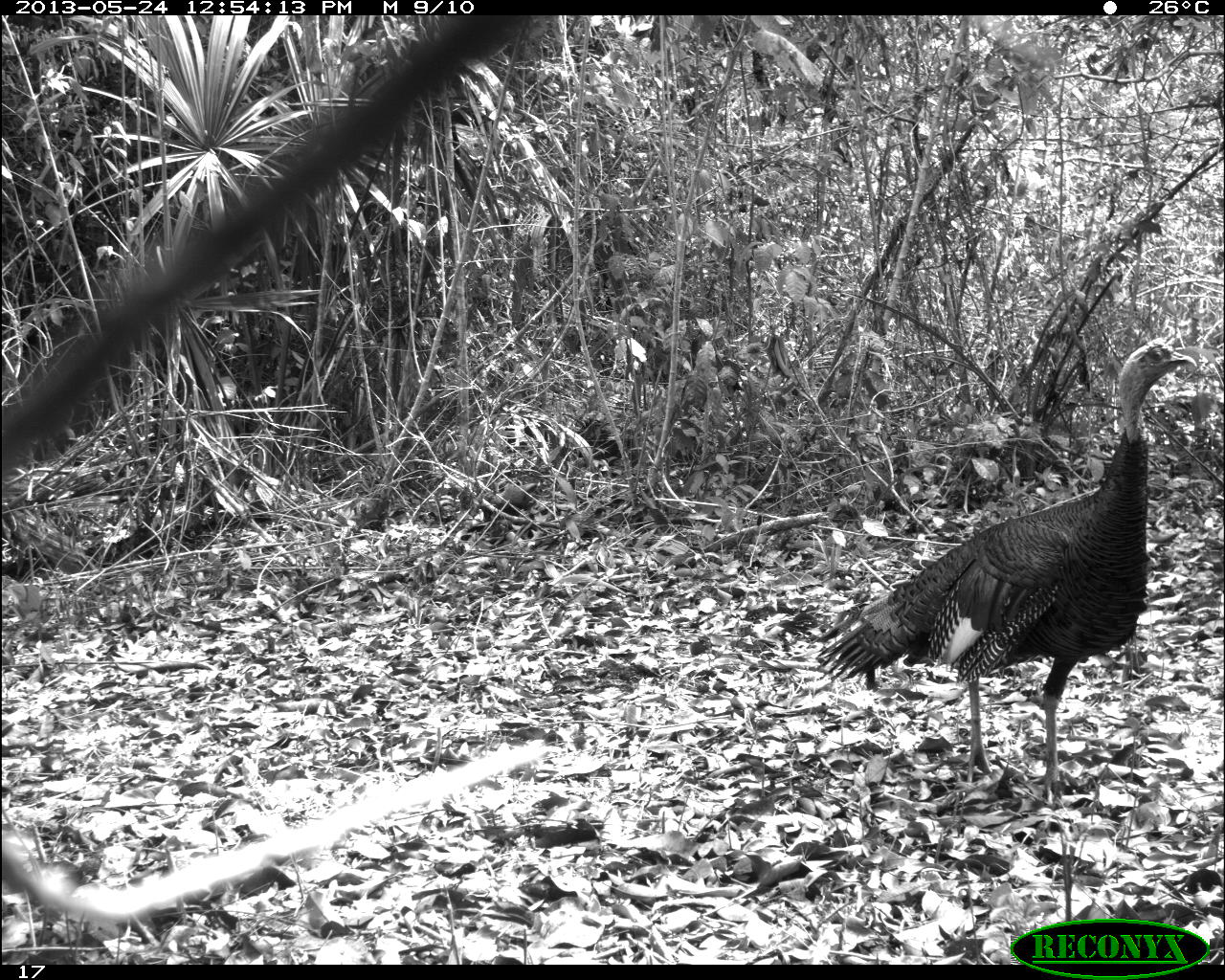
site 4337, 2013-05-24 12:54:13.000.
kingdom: Animalia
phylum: Chordata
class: Aves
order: Galliformes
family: Phasianidae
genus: Meleagris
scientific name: Meleagris ocellata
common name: ocellated turkey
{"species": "Meleagris ocellata (ocellated turkey)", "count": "1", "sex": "male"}